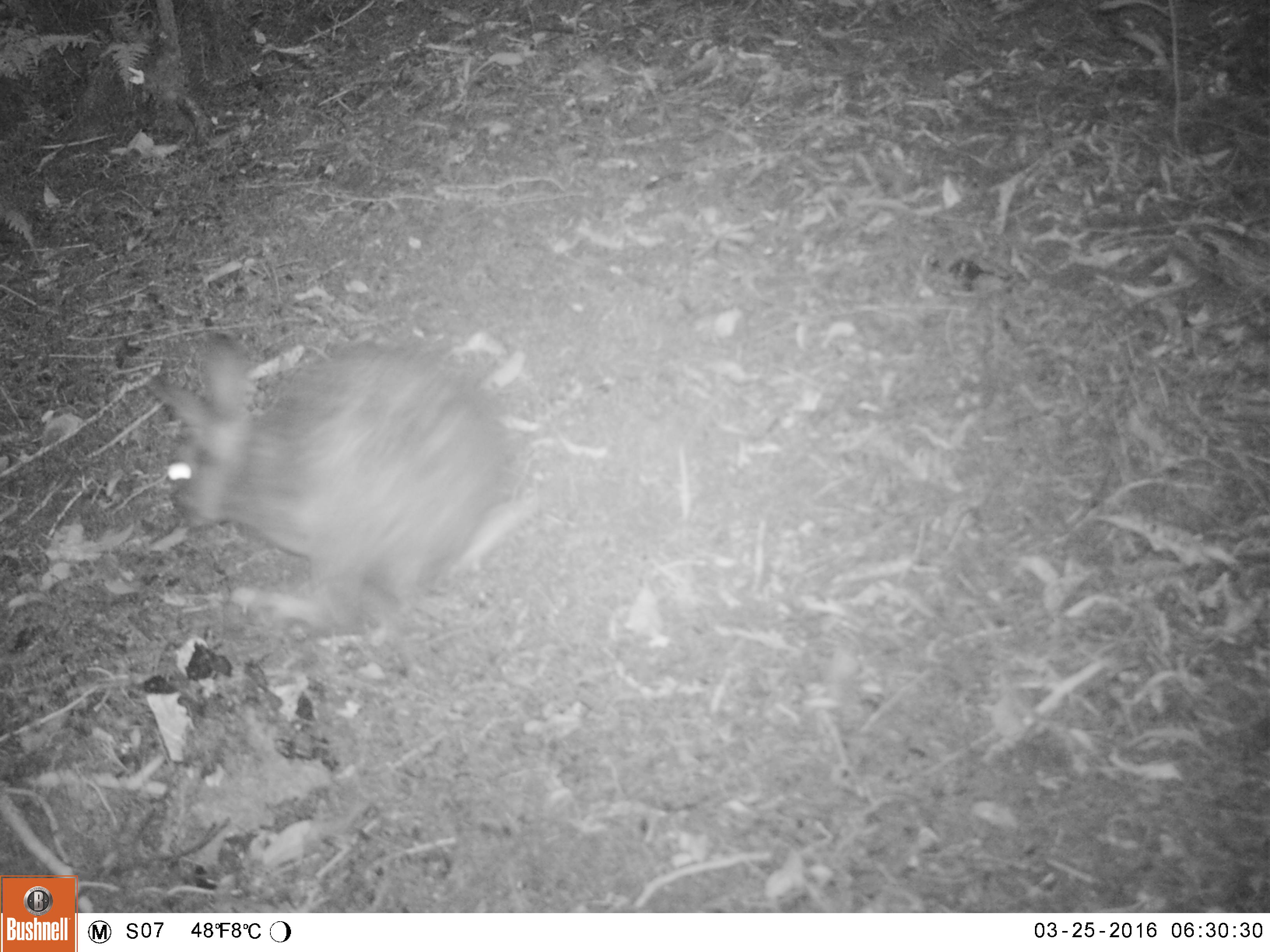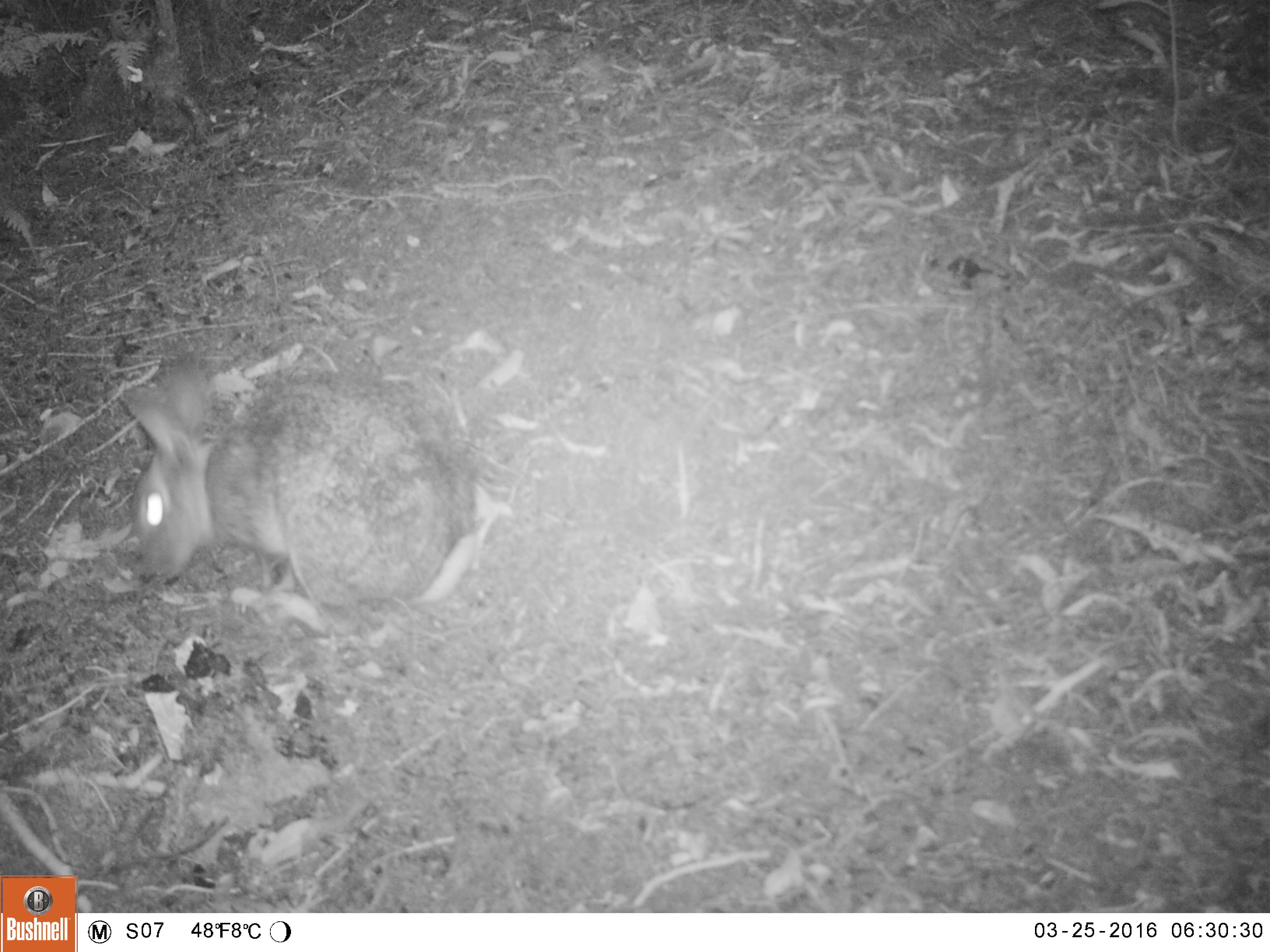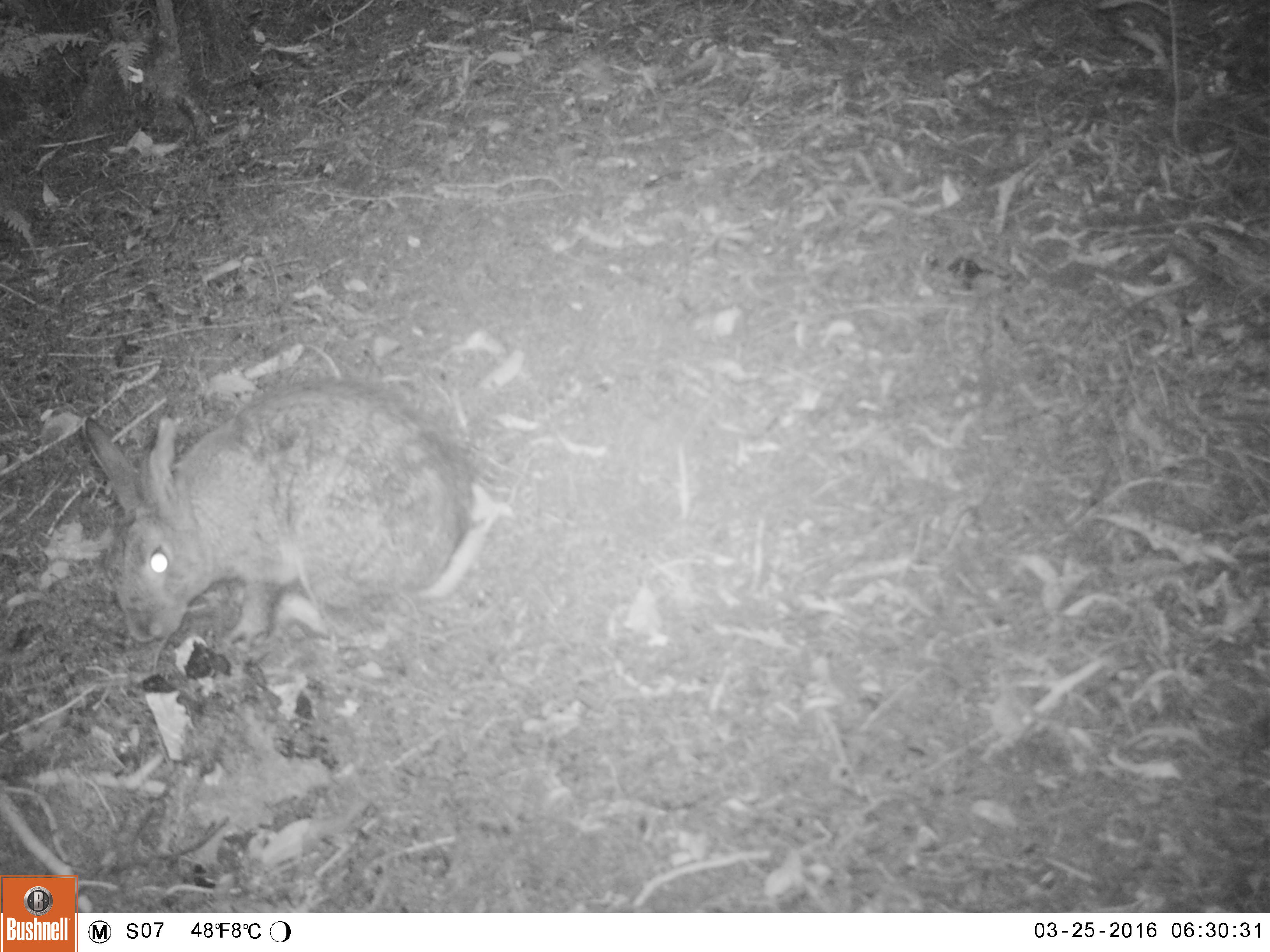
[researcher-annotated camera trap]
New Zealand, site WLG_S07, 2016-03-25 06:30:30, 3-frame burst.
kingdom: Animalia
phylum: Chordata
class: Mammalia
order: Lagomorpha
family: Leporidae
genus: Oryctolagus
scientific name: Oryctolagus cuniculus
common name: european rabbit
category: rabbit